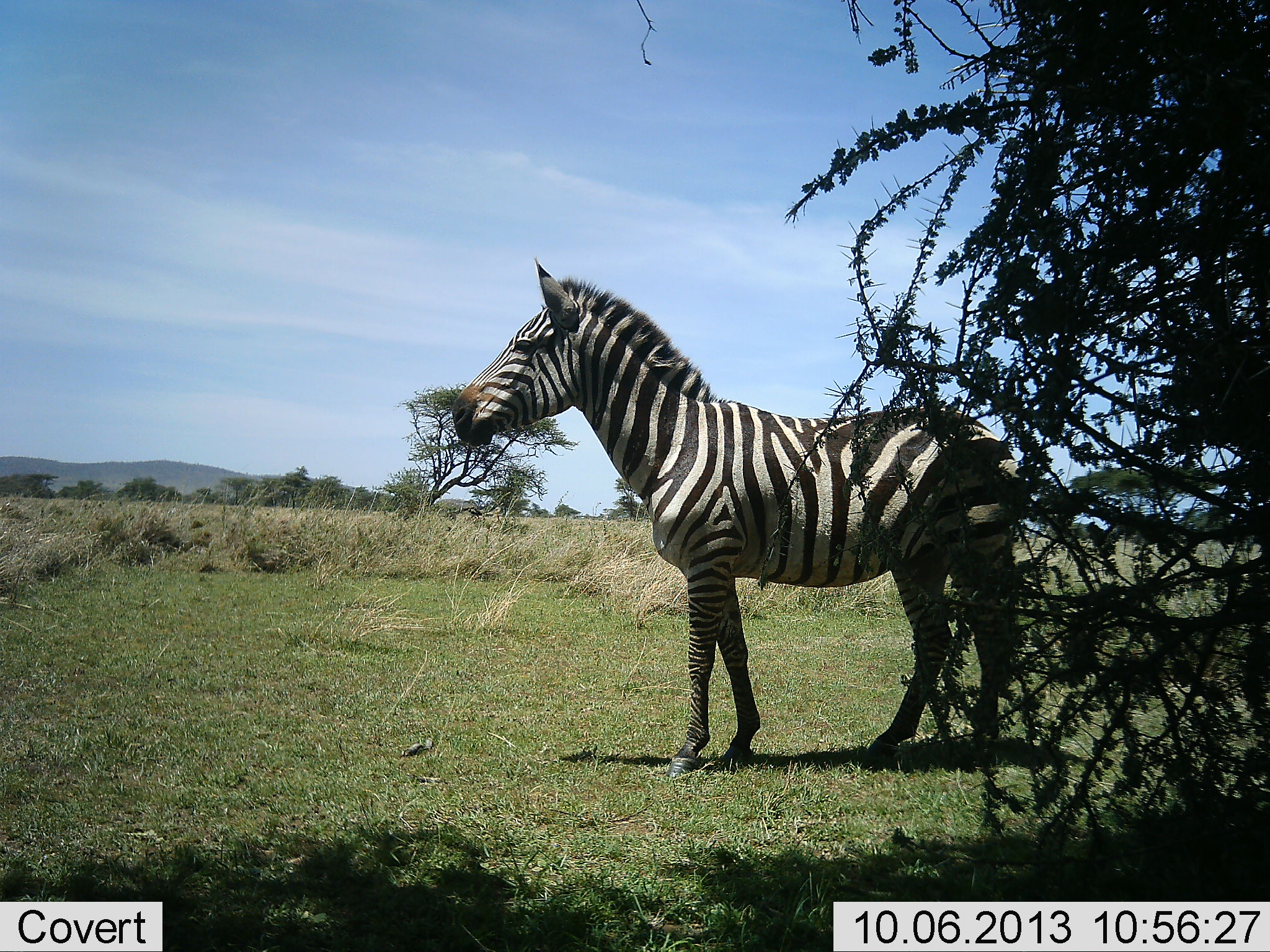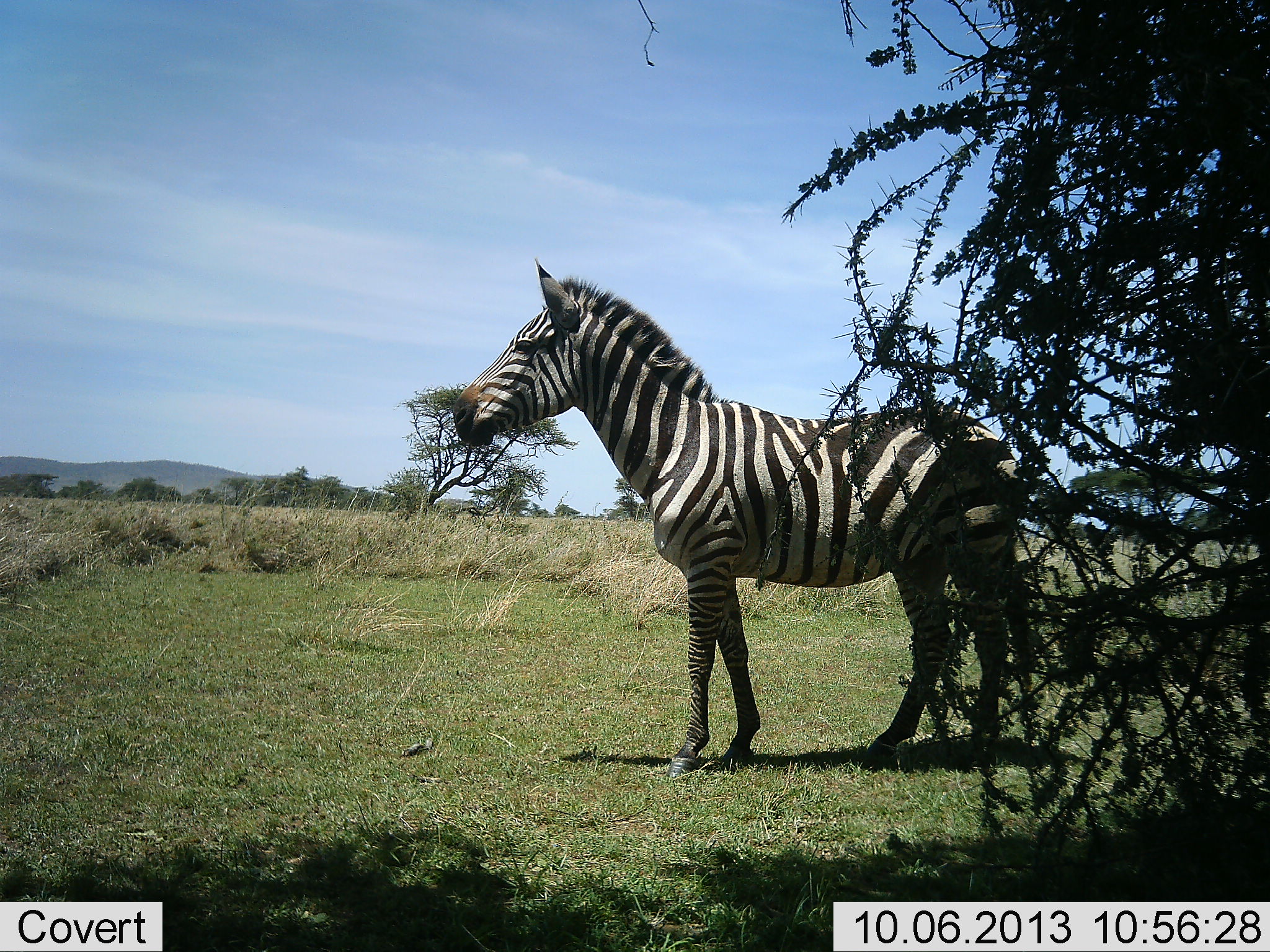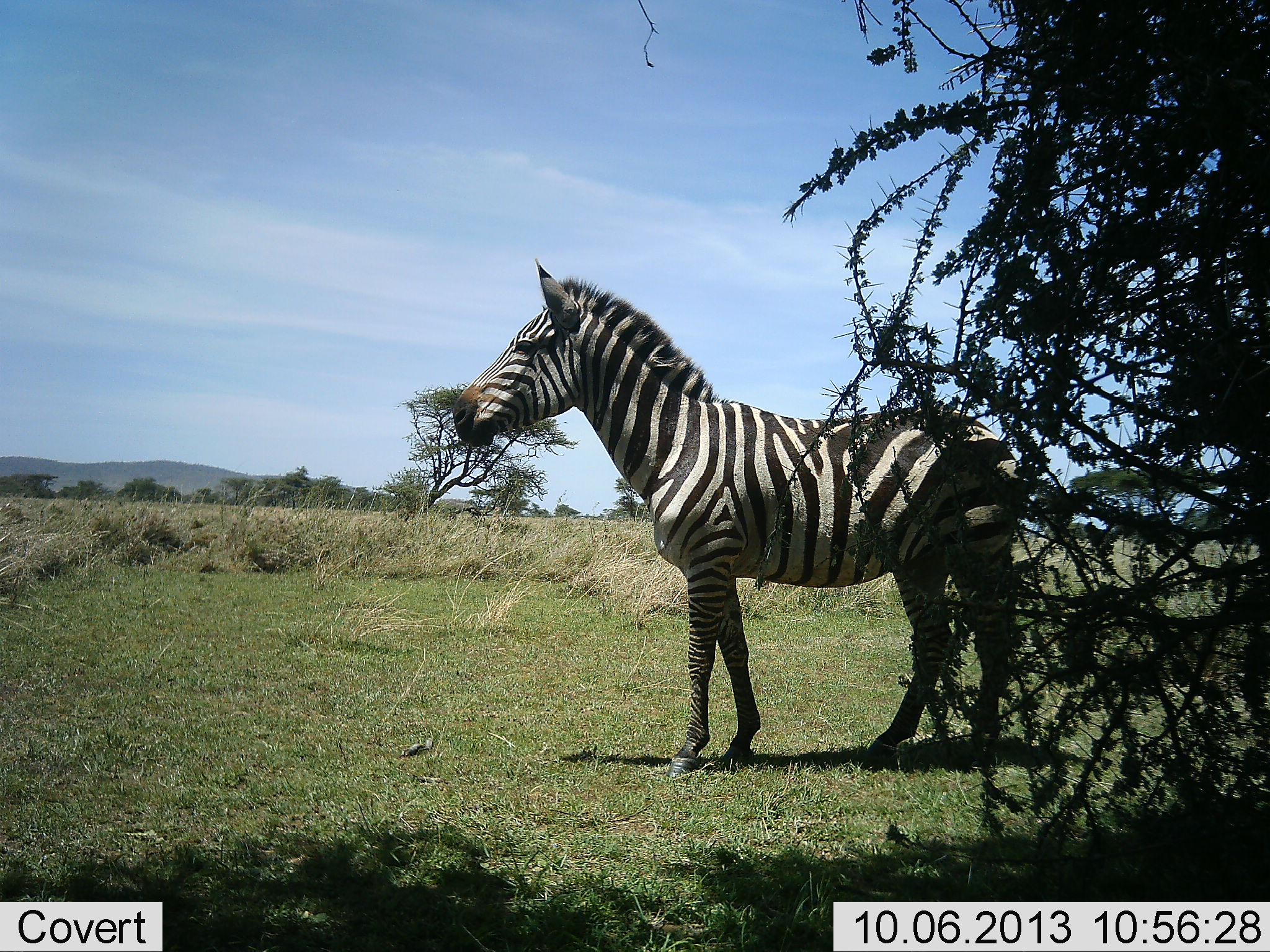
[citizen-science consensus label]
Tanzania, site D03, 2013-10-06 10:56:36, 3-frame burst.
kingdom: Animalia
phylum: Chordata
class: Mammalia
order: Perissodactyla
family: Equidae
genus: Equus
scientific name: Equus quagga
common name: plains zebra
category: zebra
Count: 1.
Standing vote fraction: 100%.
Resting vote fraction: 0%.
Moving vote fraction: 0%.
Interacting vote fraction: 0%.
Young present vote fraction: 0%.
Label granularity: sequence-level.